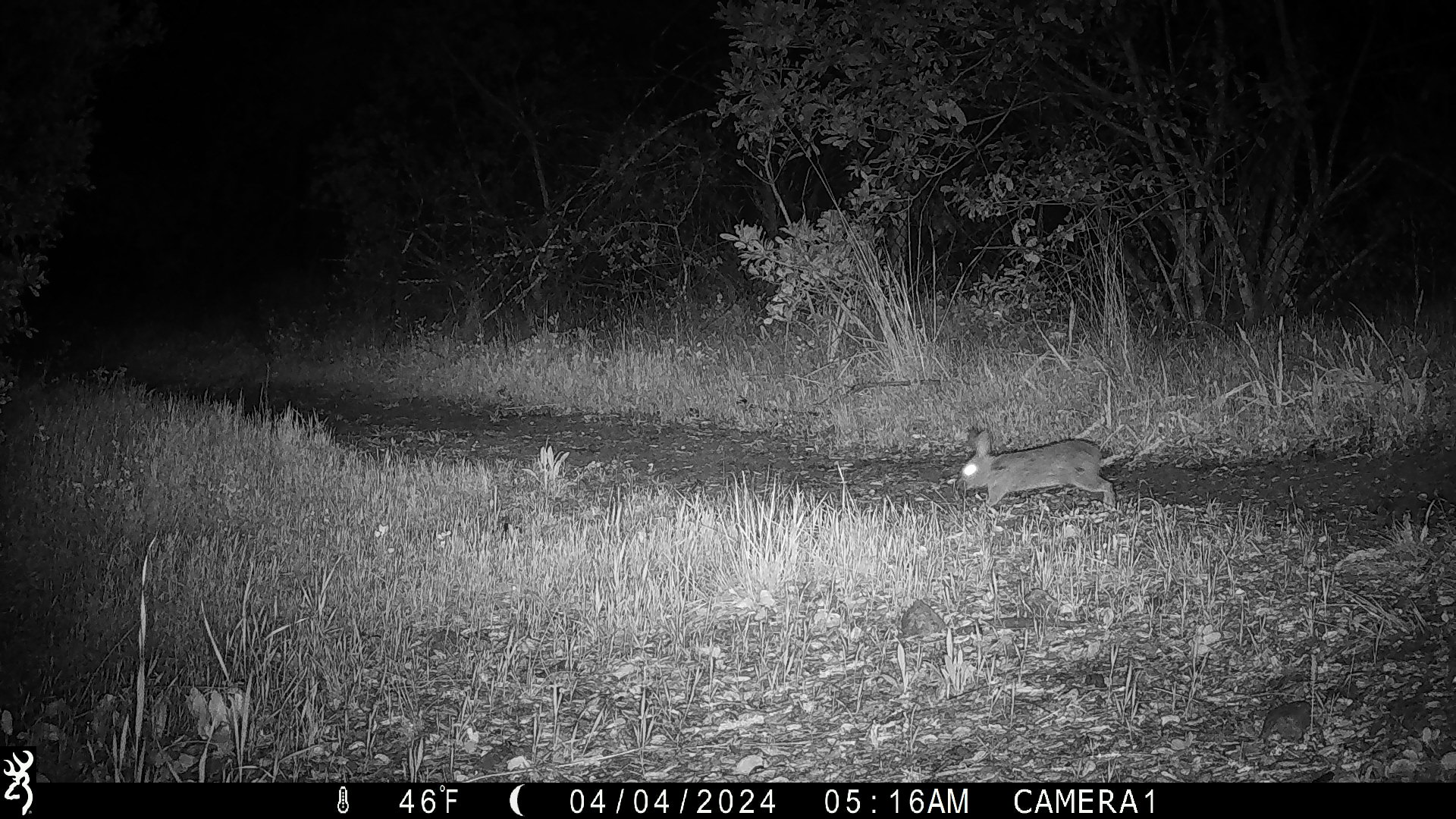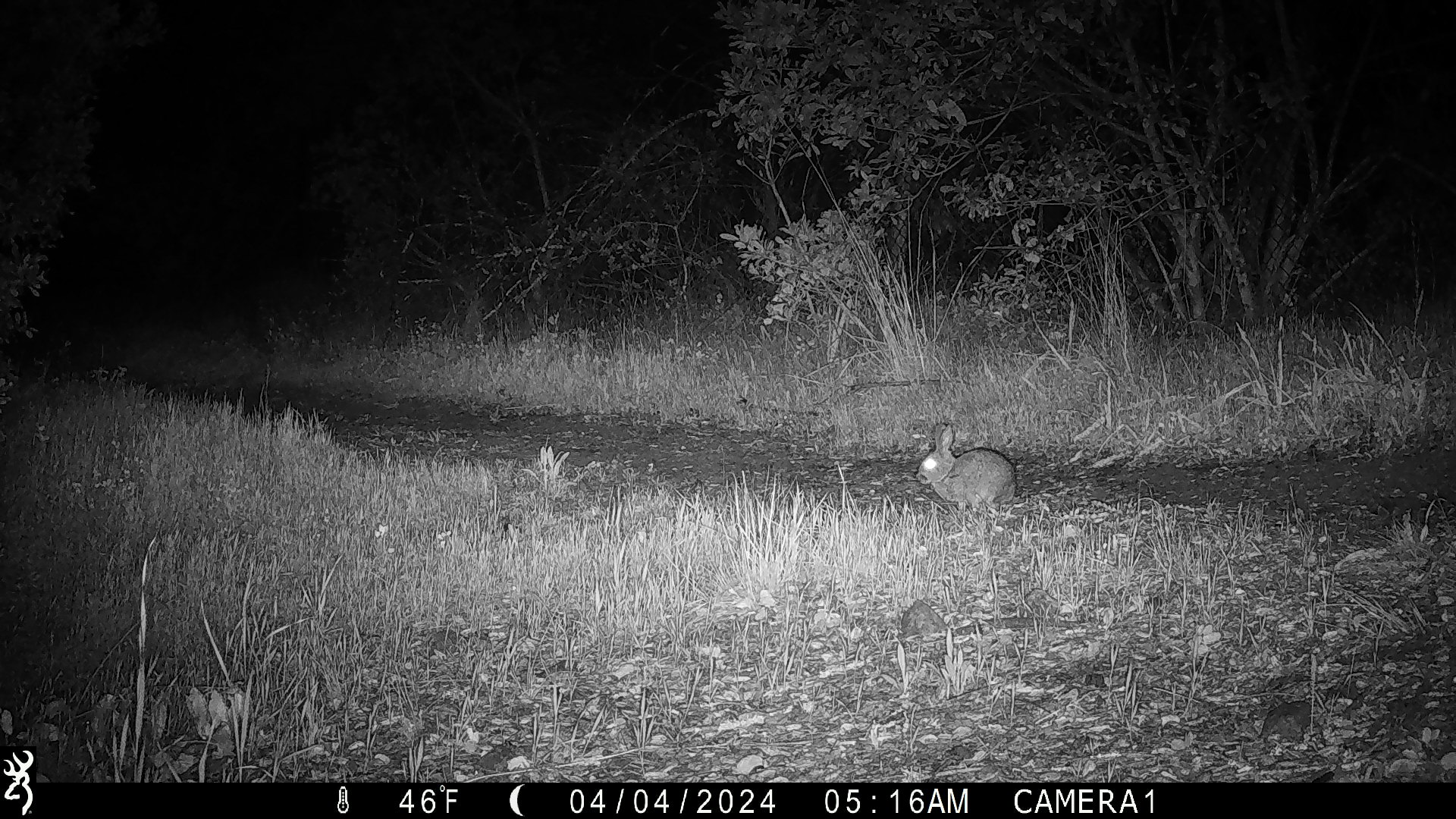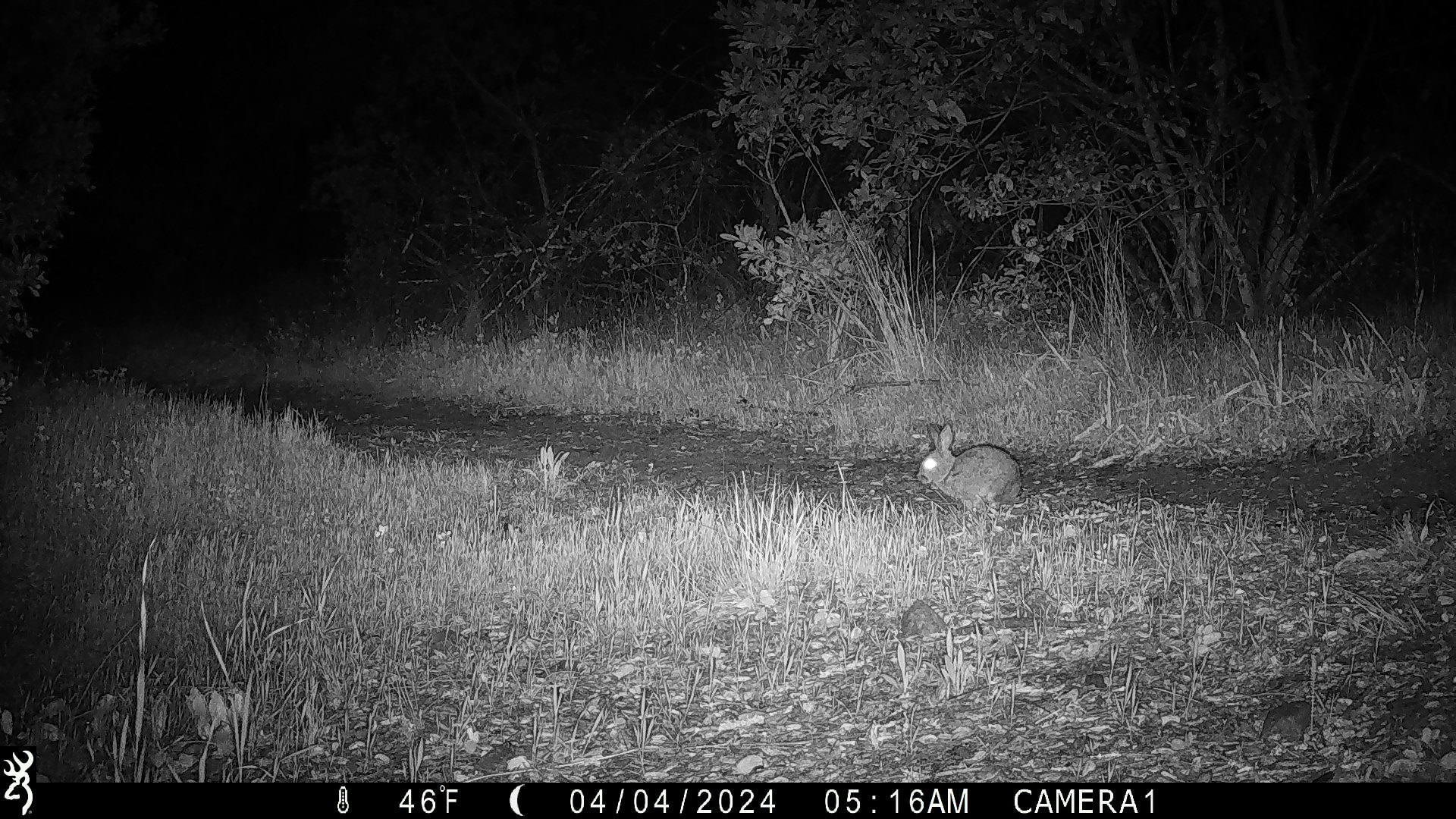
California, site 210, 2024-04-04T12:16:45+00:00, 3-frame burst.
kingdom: Animalia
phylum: Chordata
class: Mammalia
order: Lagomorpha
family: Leporidae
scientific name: Leporidae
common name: rabbit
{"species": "rabbit (Leporidae)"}